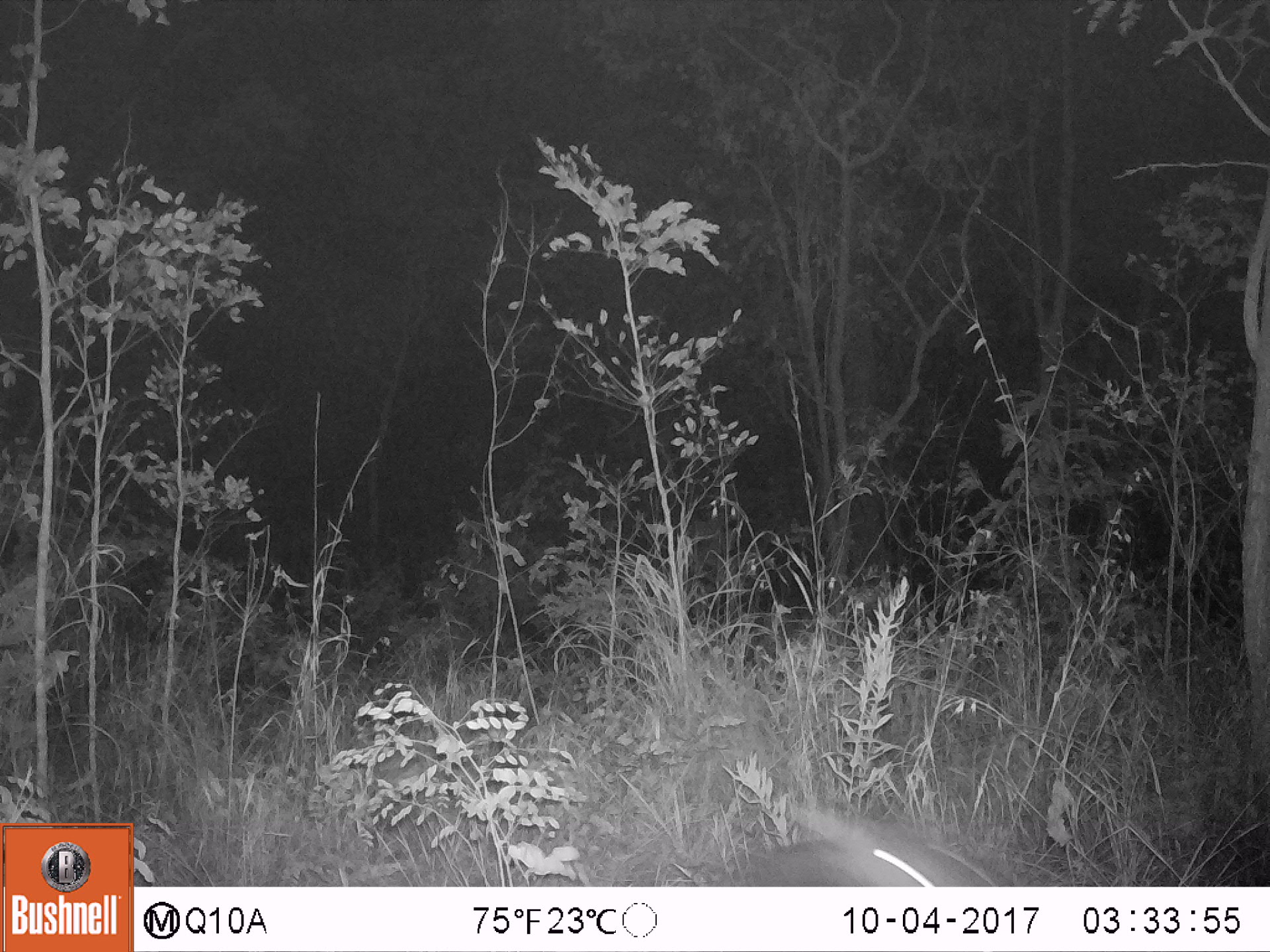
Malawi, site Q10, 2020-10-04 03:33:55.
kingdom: Animalia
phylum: Chordata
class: Mammalia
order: Artiodactyla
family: Suidae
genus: Potamochoerus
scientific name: Potamochoerus larvatus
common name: bushpig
Bushpig (Potamochoerus larvatus), count 1.